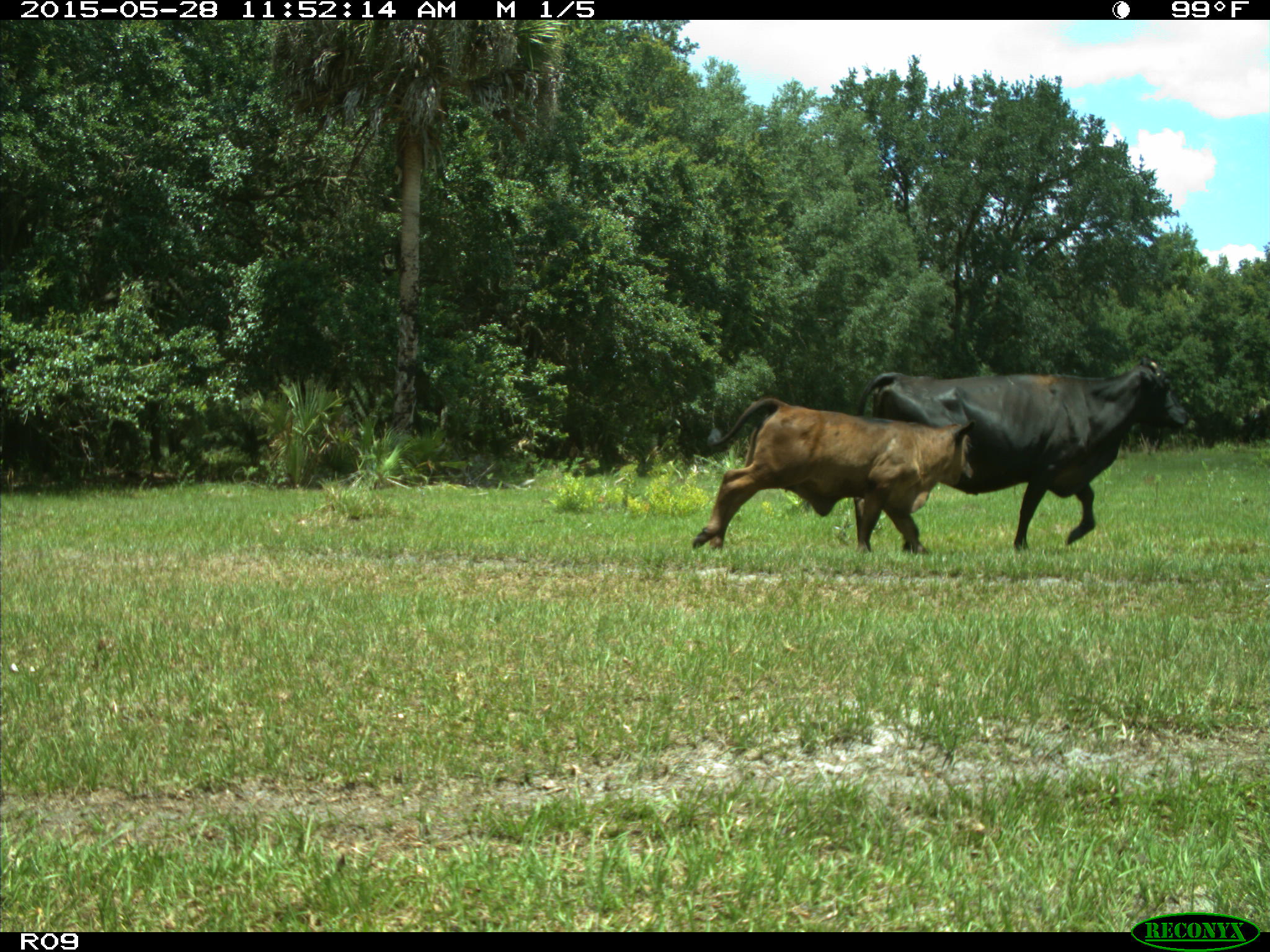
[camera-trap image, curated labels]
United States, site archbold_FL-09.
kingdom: Animalia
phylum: Chordata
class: Mammalia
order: Artiodactyla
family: Bovidae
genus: Bos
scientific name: Bos taurus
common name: domestic cow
Bos taurus (domestic cow).